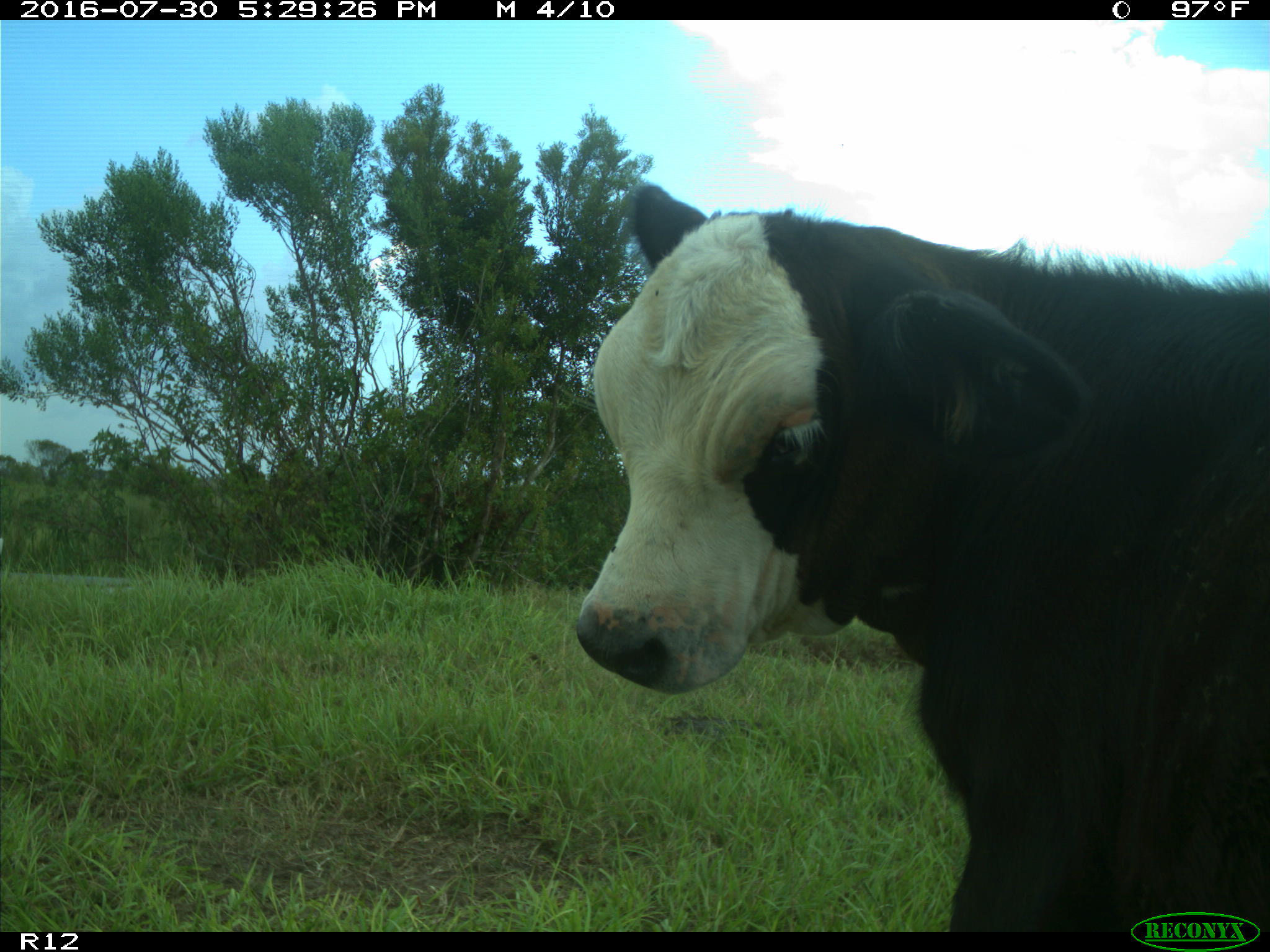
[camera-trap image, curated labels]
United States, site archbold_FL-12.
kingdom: Animalia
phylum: Chordata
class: Mammalia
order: Artiodactyla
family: Bovidae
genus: Bos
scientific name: Bos taurus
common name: domestic cow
Bos taurus (domestic cow).